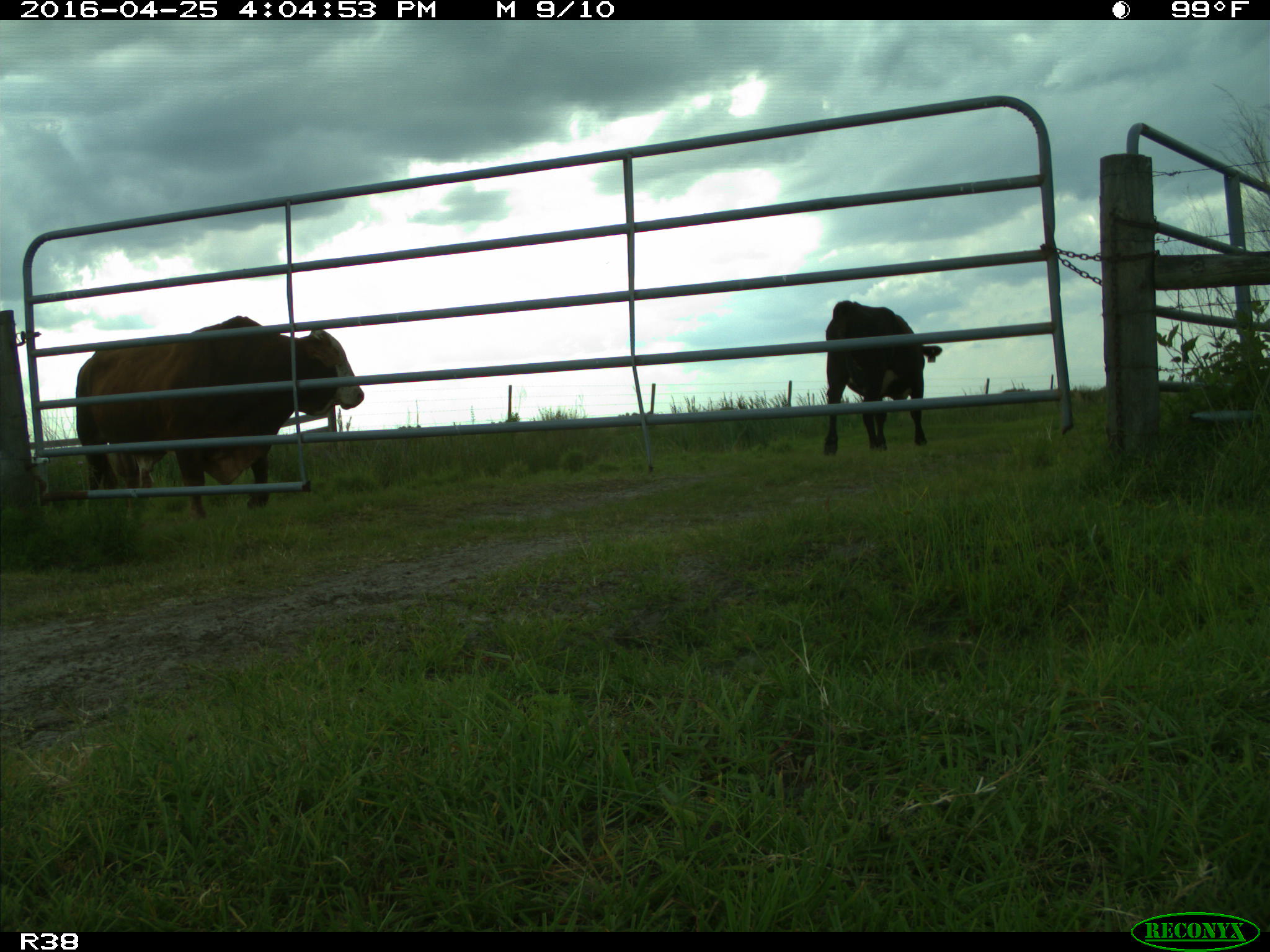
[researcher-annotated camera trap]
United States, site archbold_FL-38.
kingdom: Animalia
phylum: Chordata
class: Mammalia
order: Artiodactyla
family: Bovidae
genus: Bos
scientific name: Bos taurus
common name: domestic cow